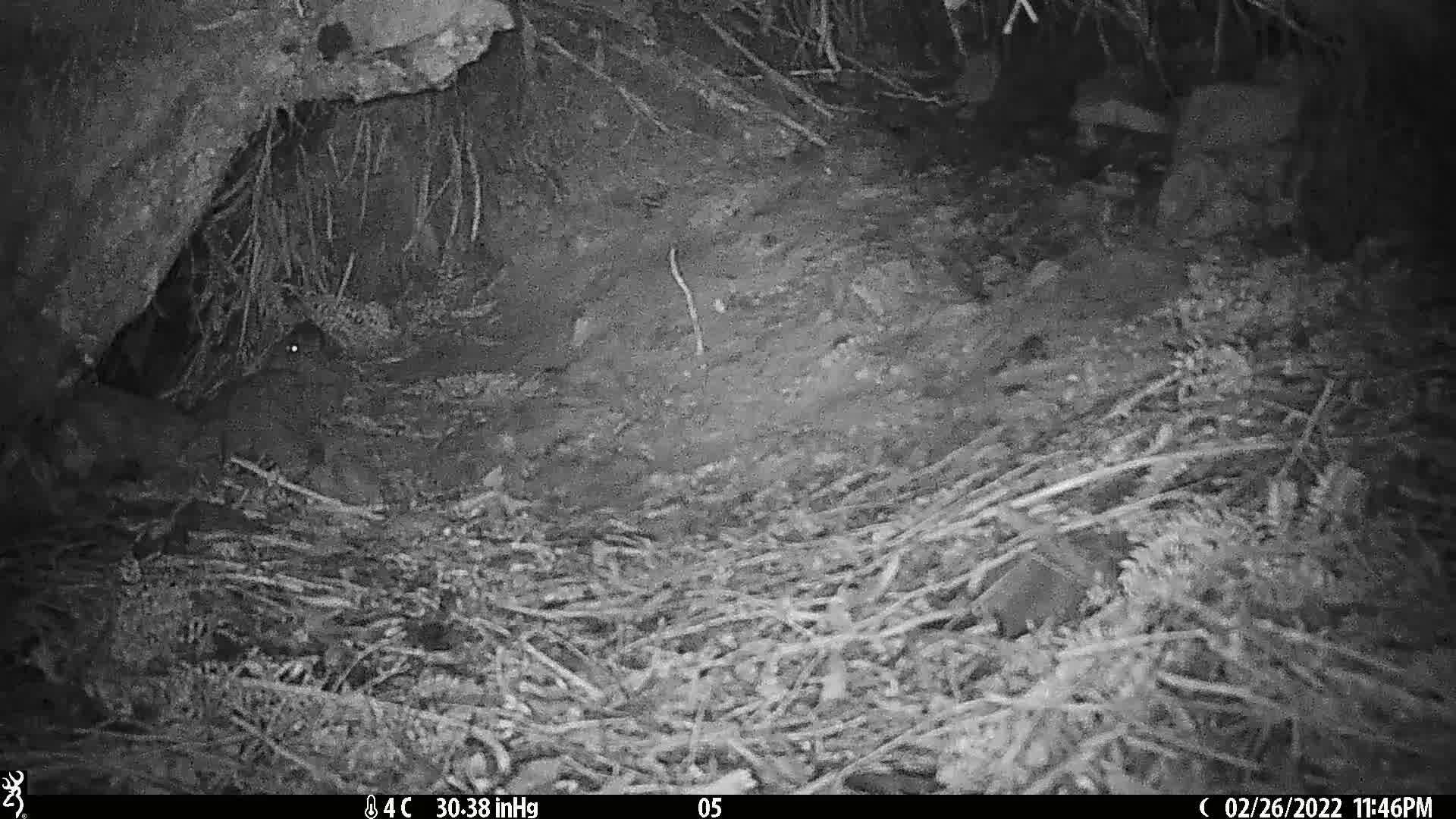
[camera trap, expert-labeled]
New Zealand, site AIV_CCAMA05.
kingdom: Animalia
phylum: Chordata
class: Mammalia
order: Rodentia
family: Muridae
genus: Mus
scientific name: Mus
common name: mouse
Mouse (Mus).